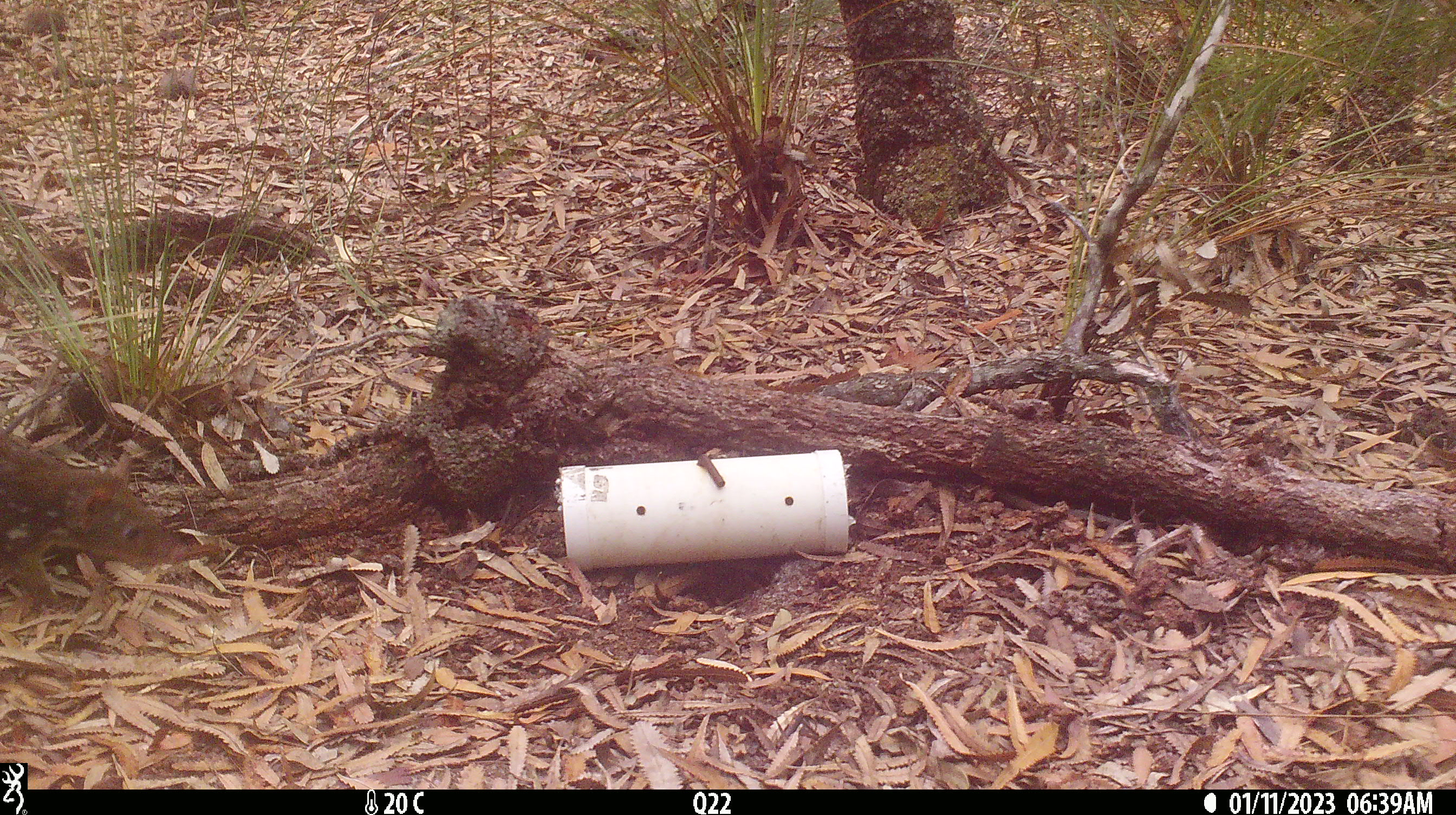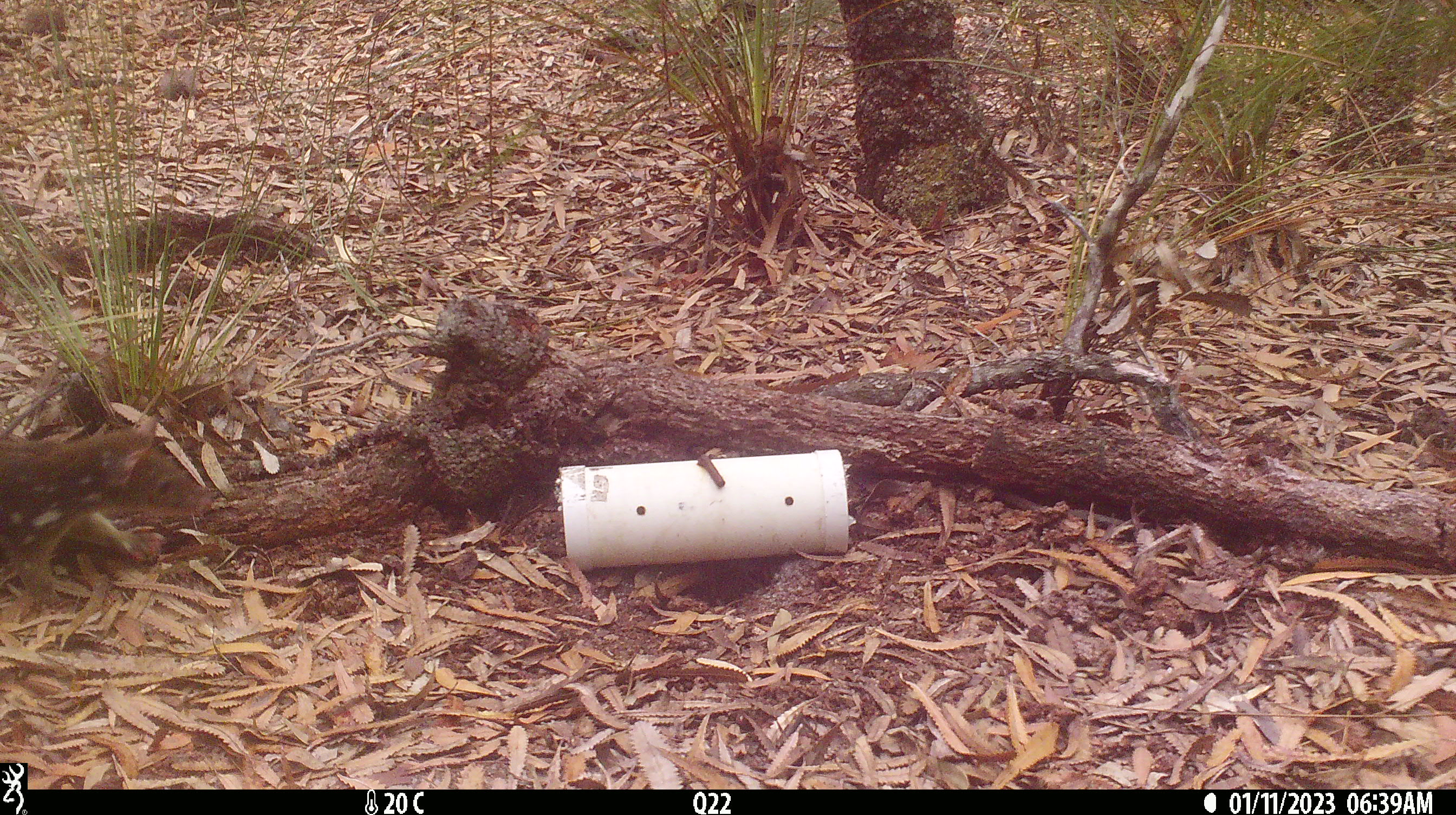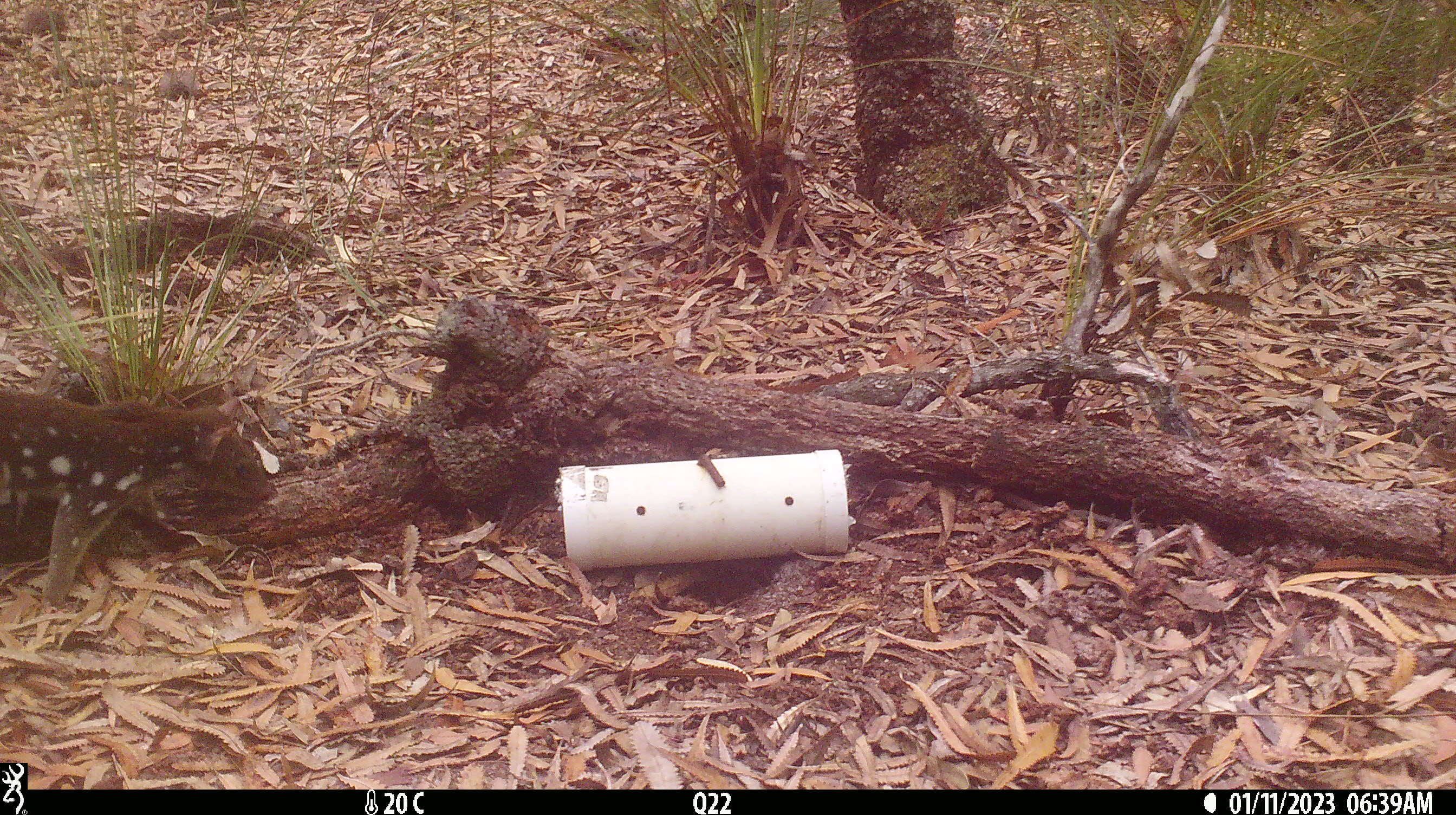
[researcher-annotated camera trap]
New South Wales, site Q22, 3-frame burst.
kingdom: Animalia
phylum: Chordata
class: Mammalia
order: Dasyuromorphia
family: Dasyuridae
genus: Dasyurus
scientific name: Dasyurus maculatus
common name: spotted-tailed quoll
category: quoll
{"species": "quoll (spotted-tailed quoll) (Dasyurus maculatus)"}